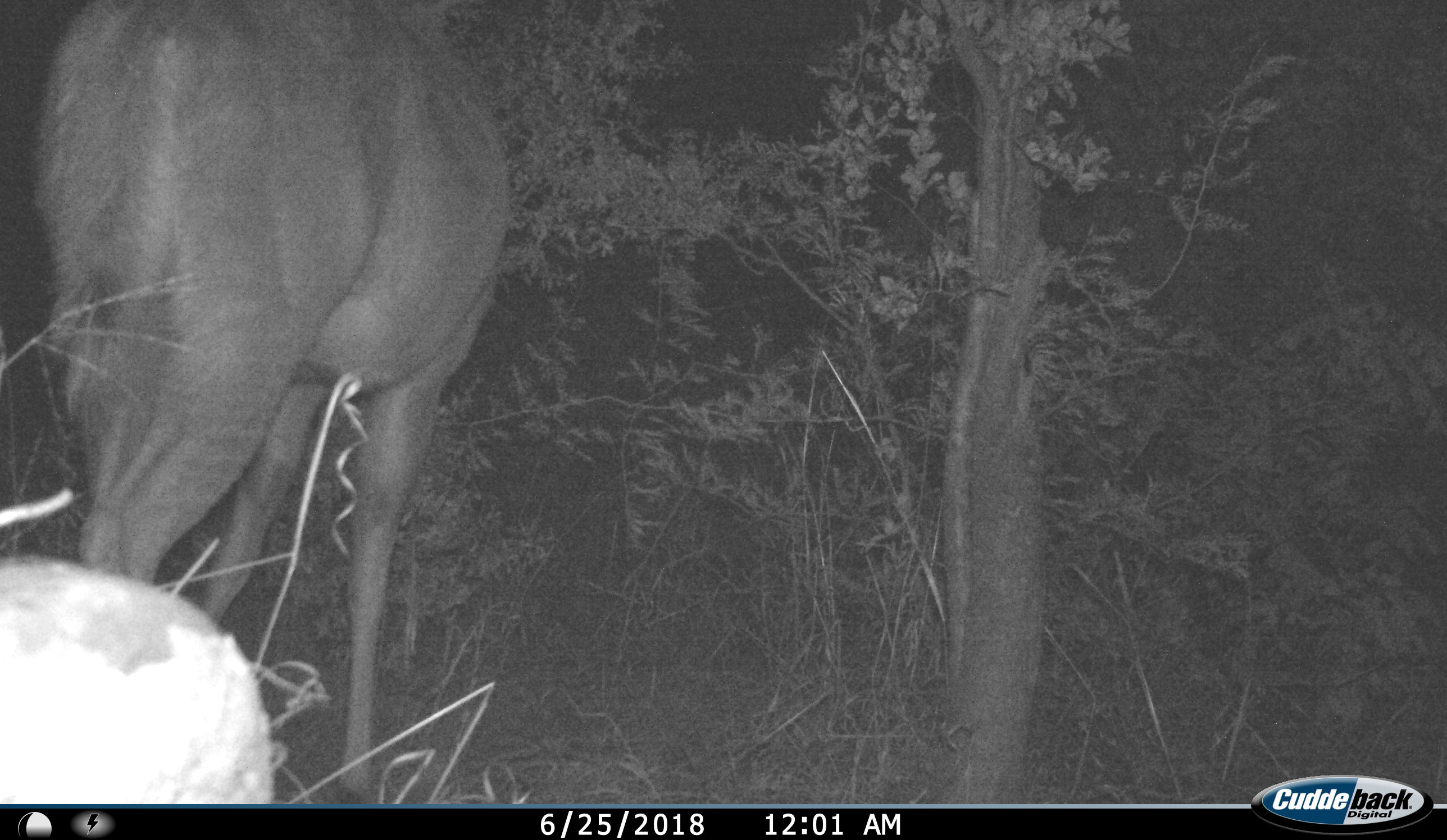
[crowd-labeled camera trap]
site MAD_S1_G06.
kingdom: Animalia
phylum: Chordata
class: Mammalia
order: Artiodactyla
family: Bovidae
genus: Aepyceros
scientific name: Aepyceros melampus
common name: impala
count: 1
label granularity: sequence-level